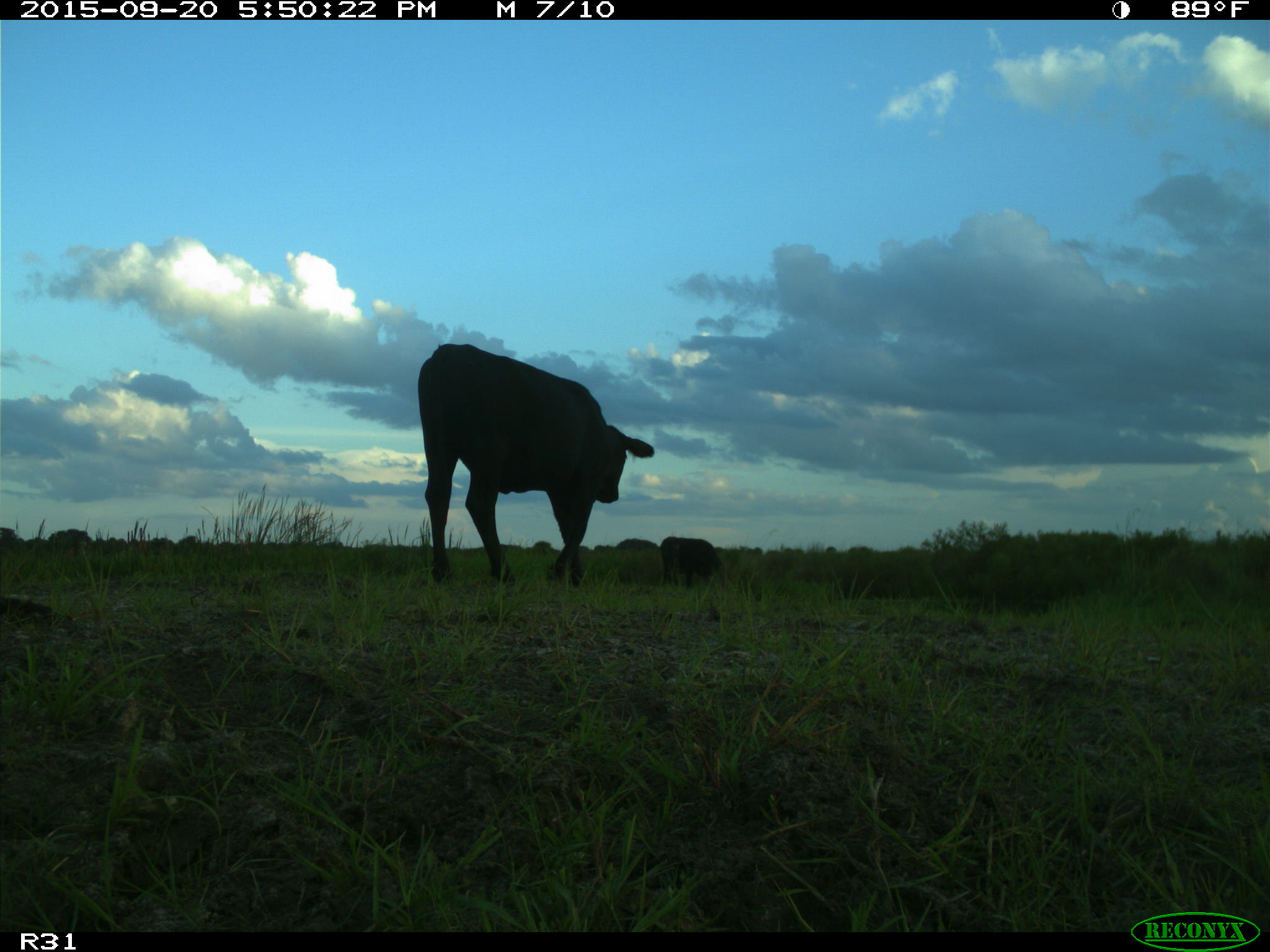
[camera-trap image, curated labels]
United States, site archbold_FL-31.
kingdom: Animalia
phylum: Chordata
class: Mammalia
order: Artiodactyla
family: Bovidae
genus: Bos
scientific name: Bos taurus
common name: domestic cow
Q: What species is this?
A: Bos taurus (domestic cow).